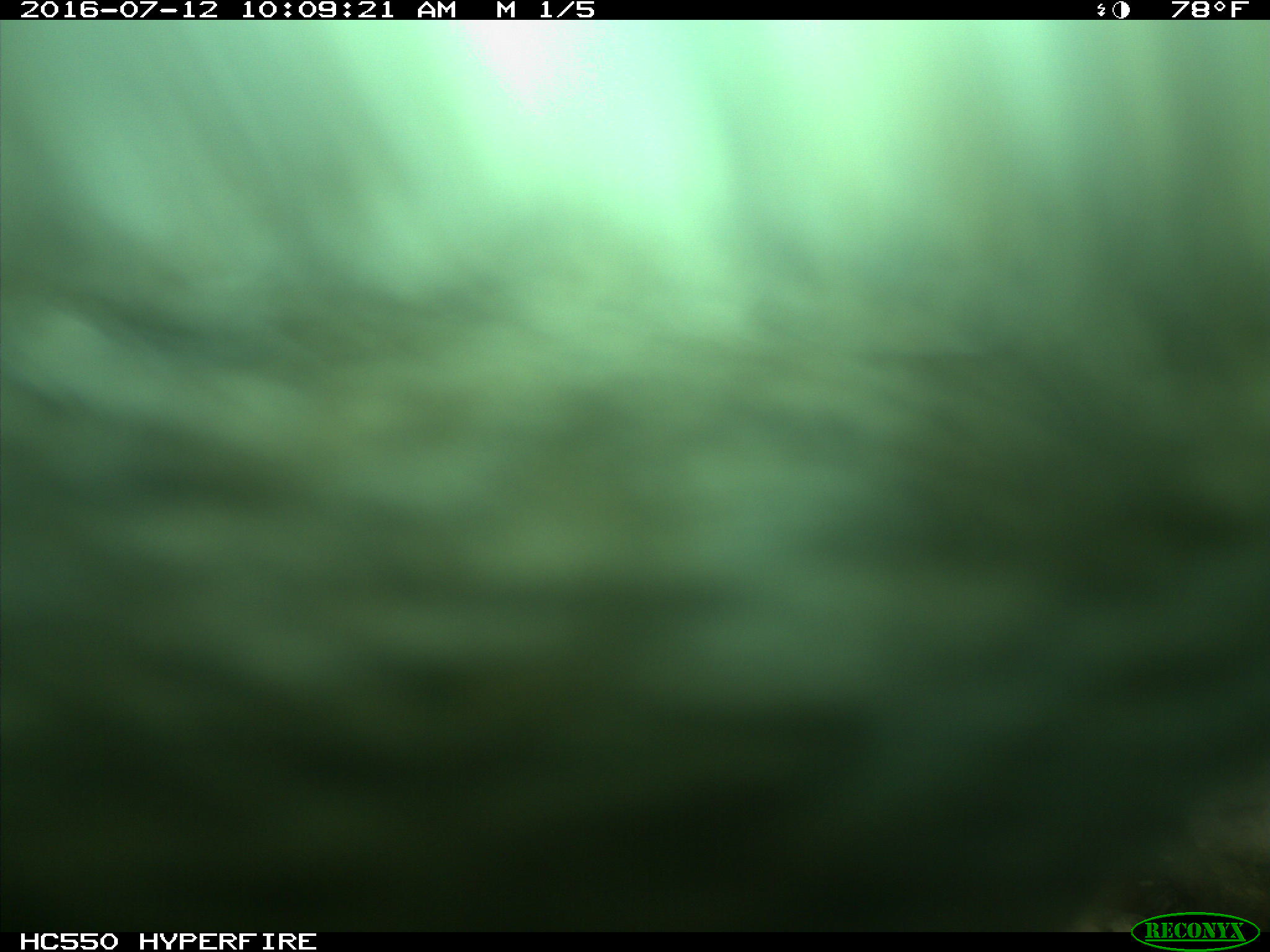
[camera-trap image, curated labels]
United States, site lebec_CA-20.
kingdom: Animalia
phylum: Chordata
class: Mammalia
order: Artiodactyla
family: Bovidae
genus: Bos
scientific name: Bos taurus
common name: domestic cow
Bos taurus (domestic cow).